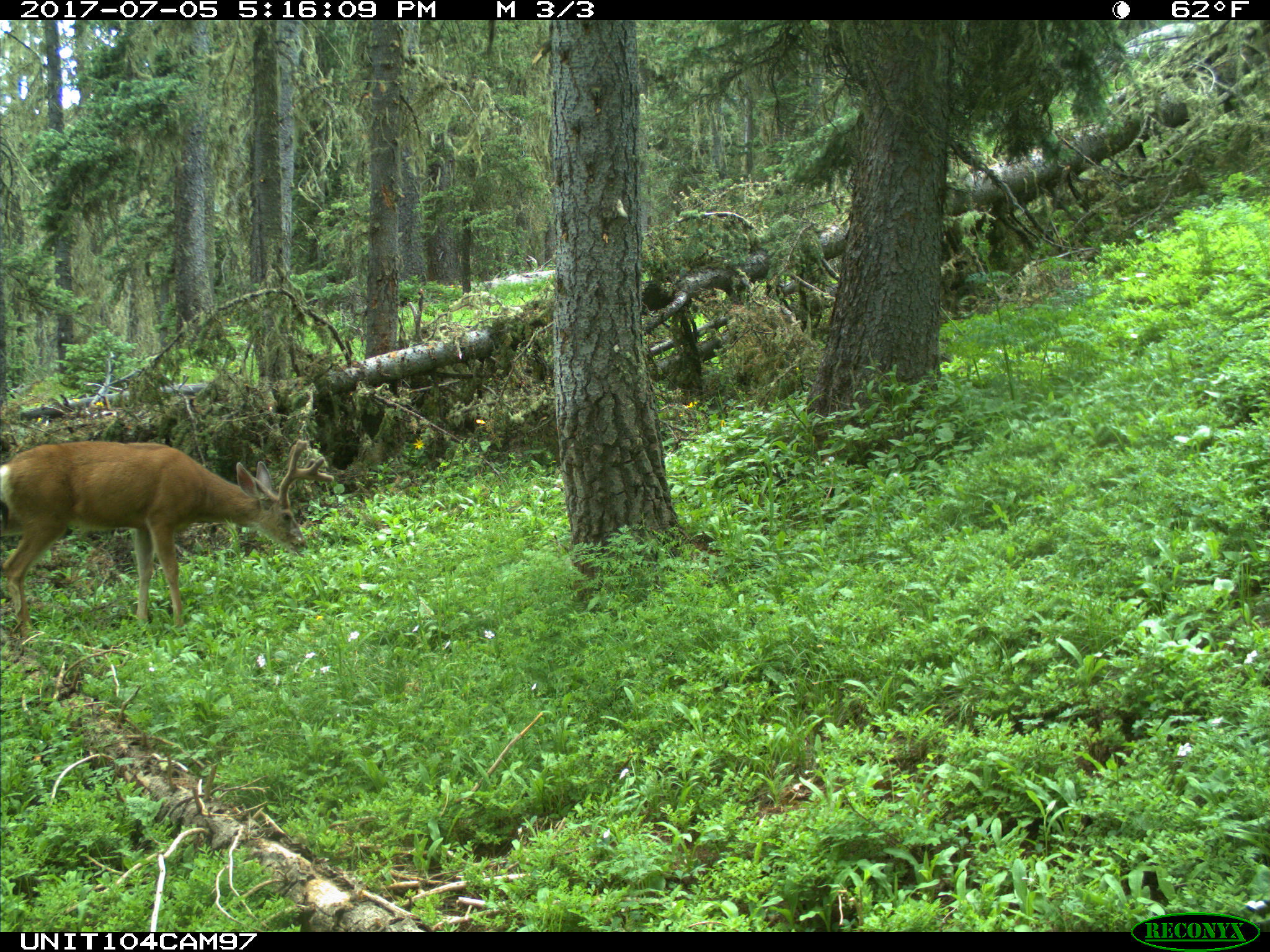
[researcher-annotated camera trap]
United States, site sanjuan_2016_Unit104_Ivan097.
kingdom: Animalia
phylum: Chordata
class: Mammalia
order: Artiodactyla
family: Cervidae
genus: Odocoileus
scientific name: Odocoileus hemionus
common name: mule deer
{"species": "Odocoileus hemionus (mule deer)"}